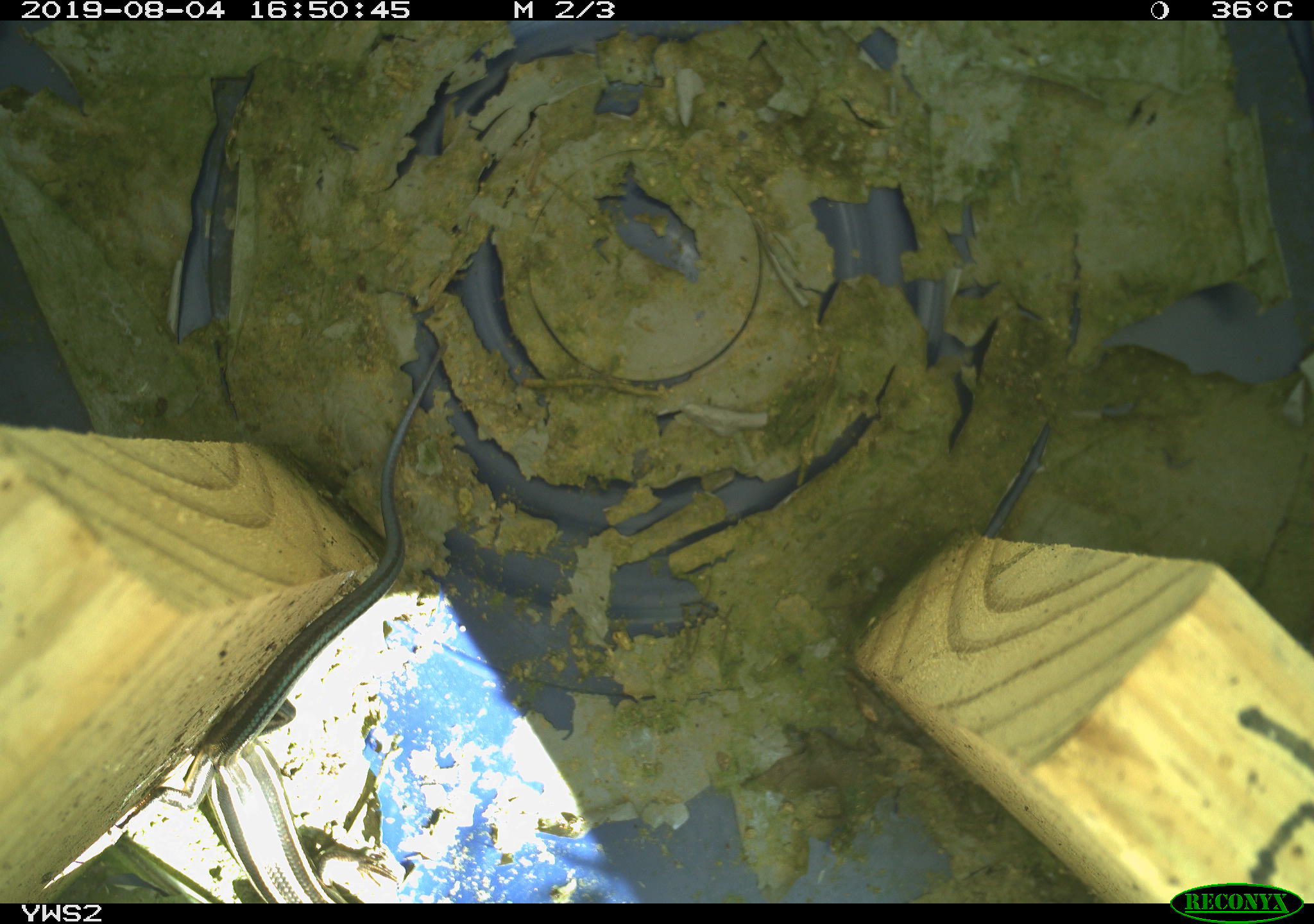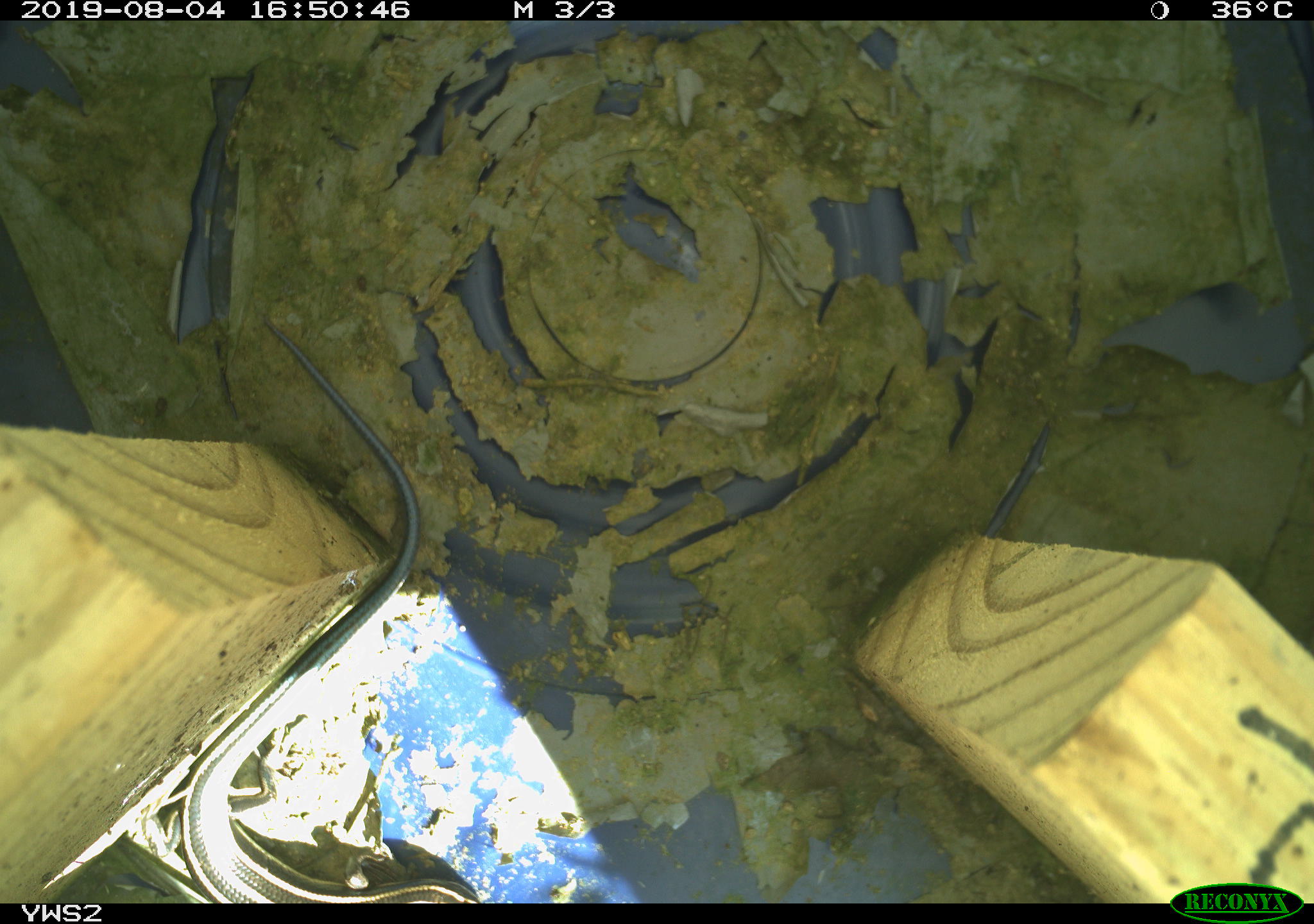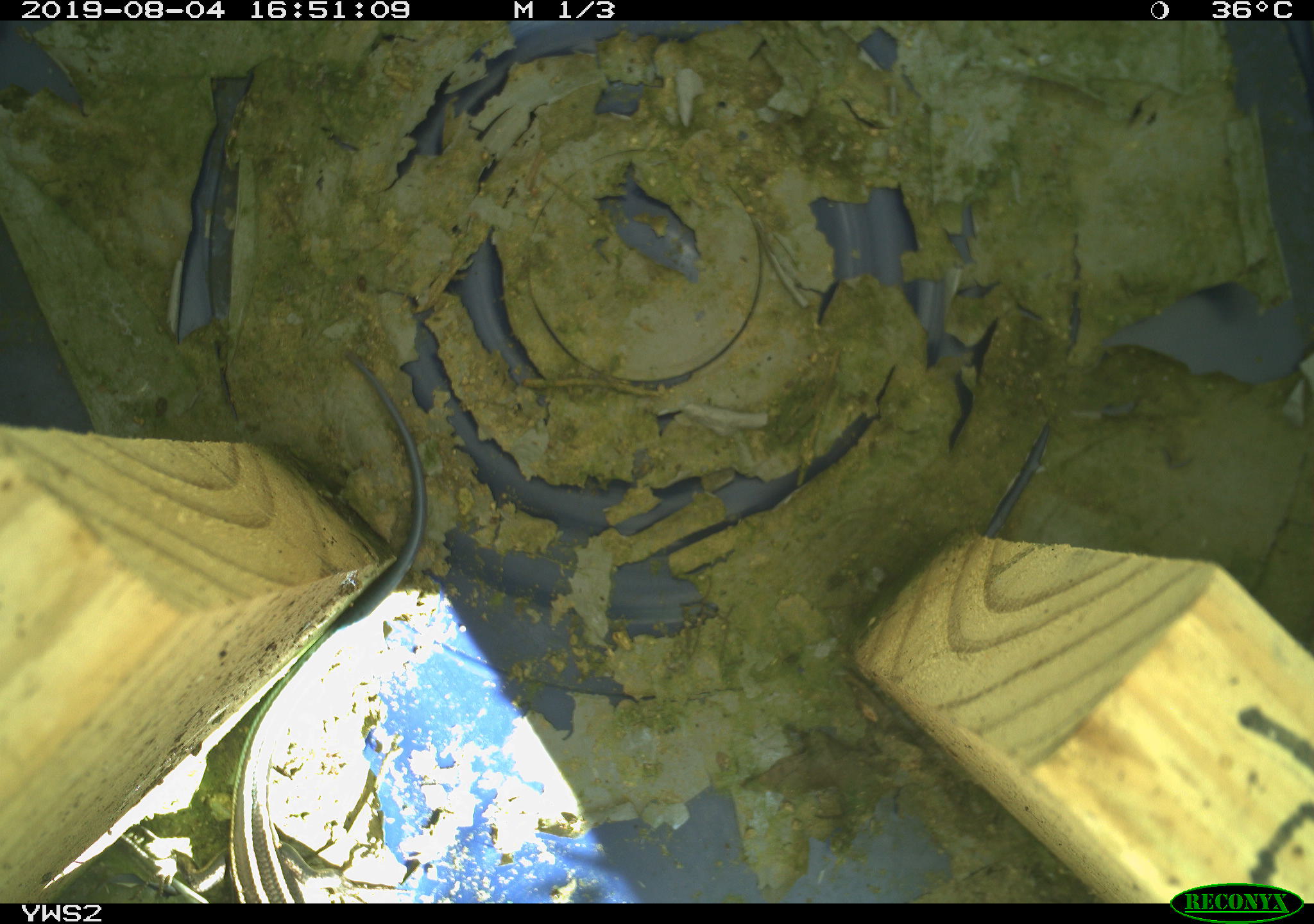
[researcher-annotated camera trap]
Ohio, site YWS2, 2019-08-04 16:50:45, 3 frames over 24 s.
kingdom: Animalia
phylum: Chordata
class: Reptilia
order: Squamata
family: Scincidae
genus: Plestiodon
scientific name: Plestiodon fasciatus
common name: common five-lined skink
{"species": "common five-lined skink (Plestiodon fasciatus)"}